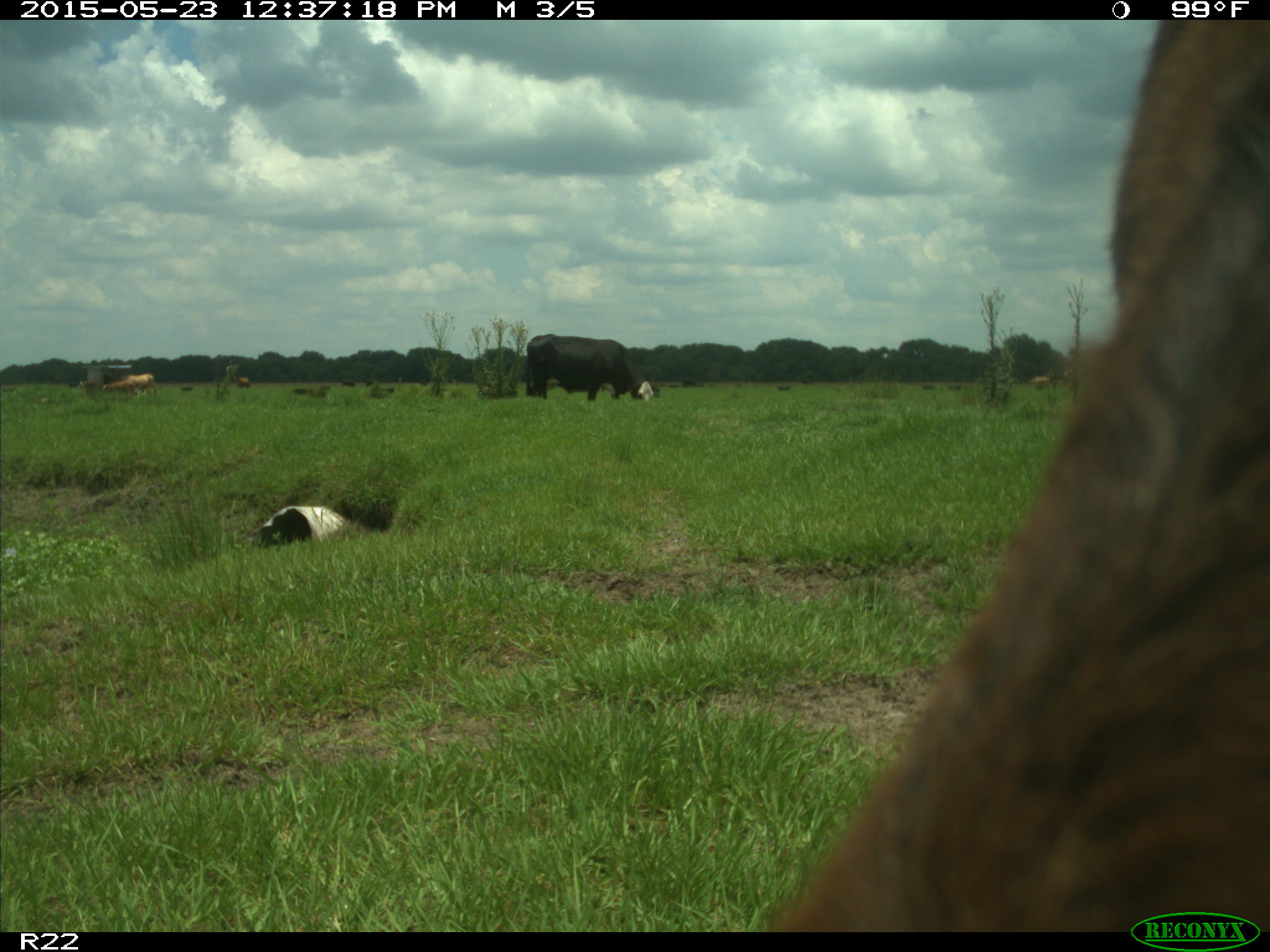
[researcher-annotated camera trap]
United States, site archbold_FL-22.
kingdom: Animalia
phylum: Chordata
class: Mammalia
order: Artiodactyla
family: Bovidae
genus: Bos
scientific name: Bos taurus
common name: domestic cow